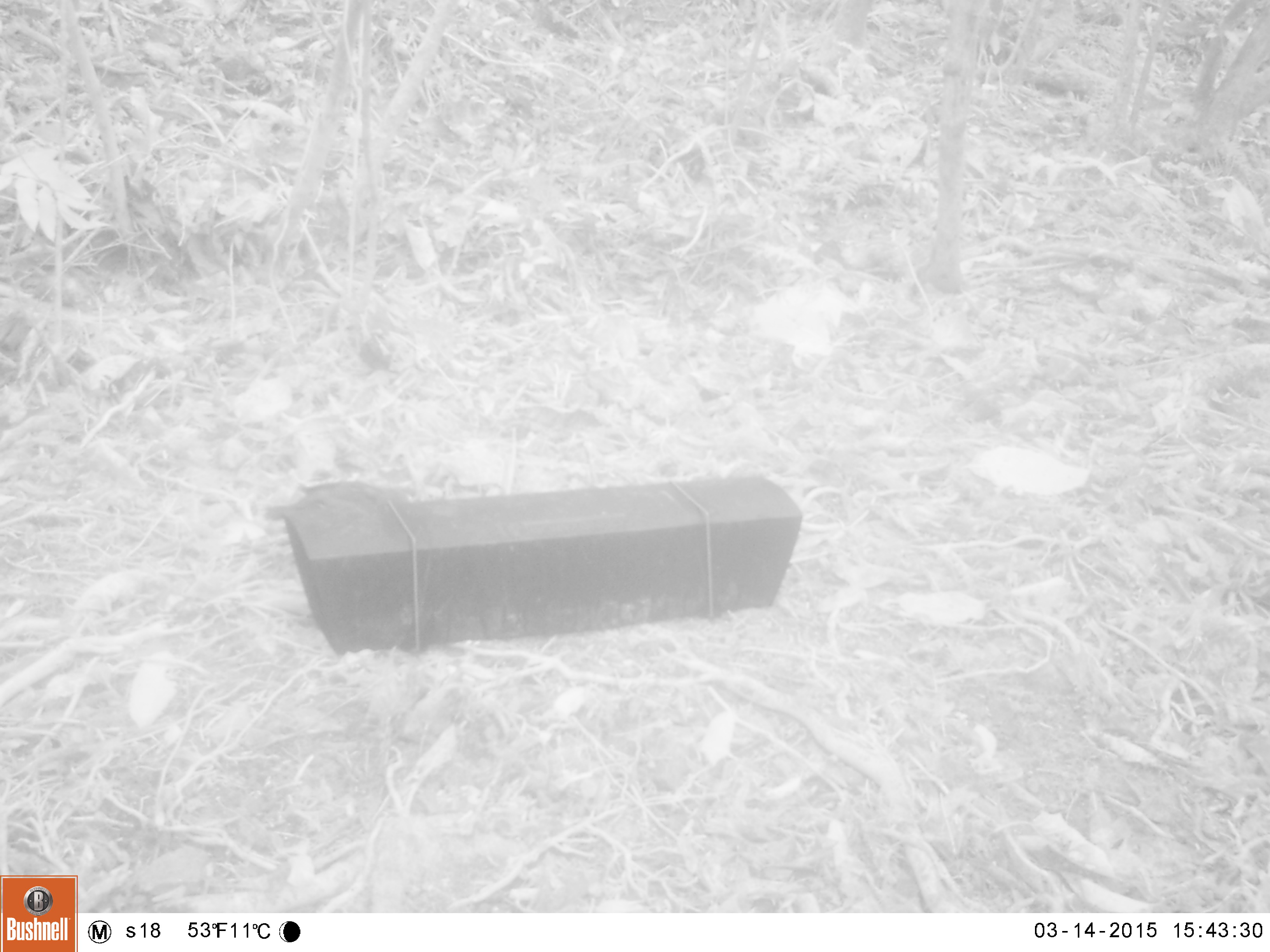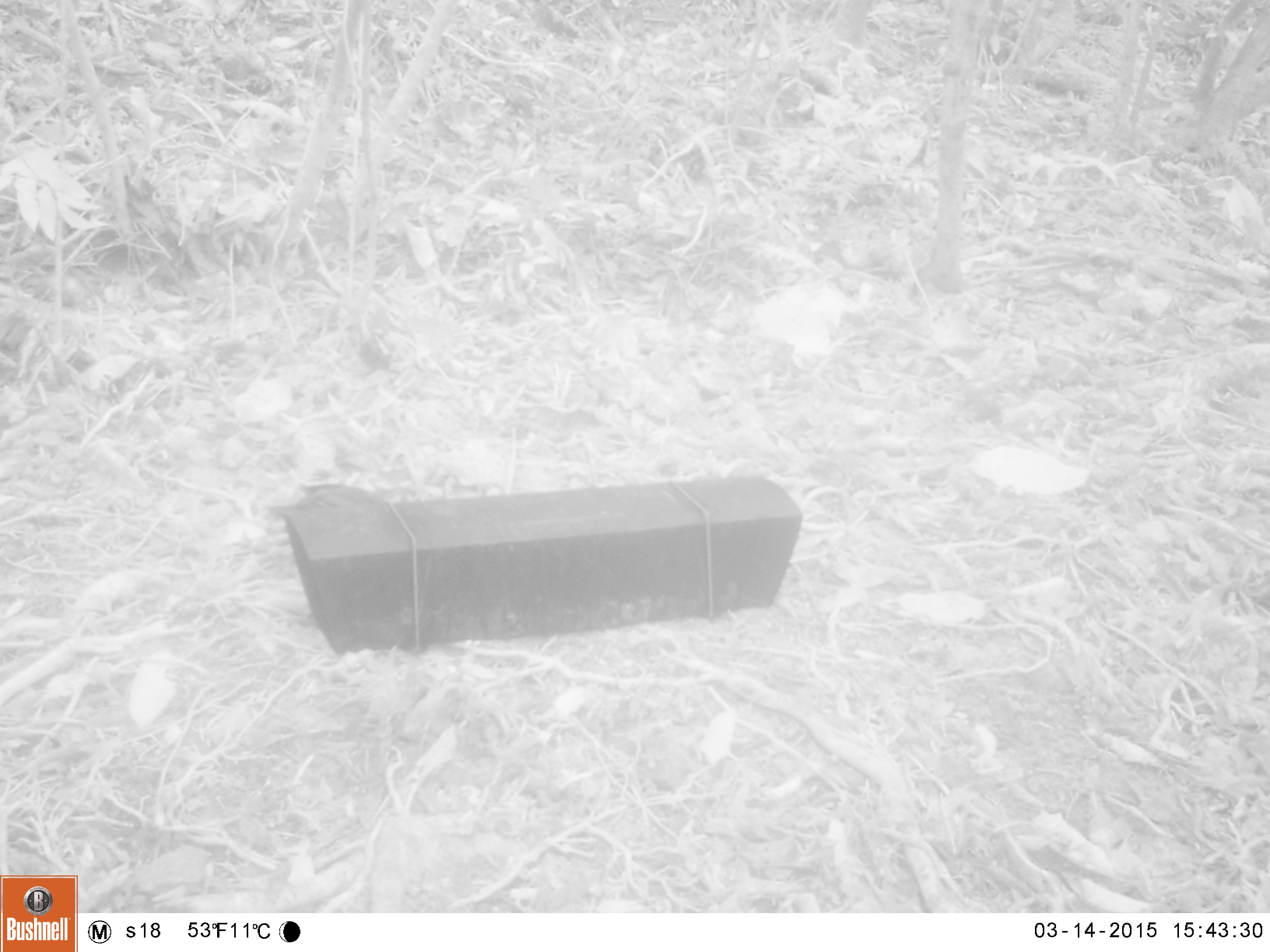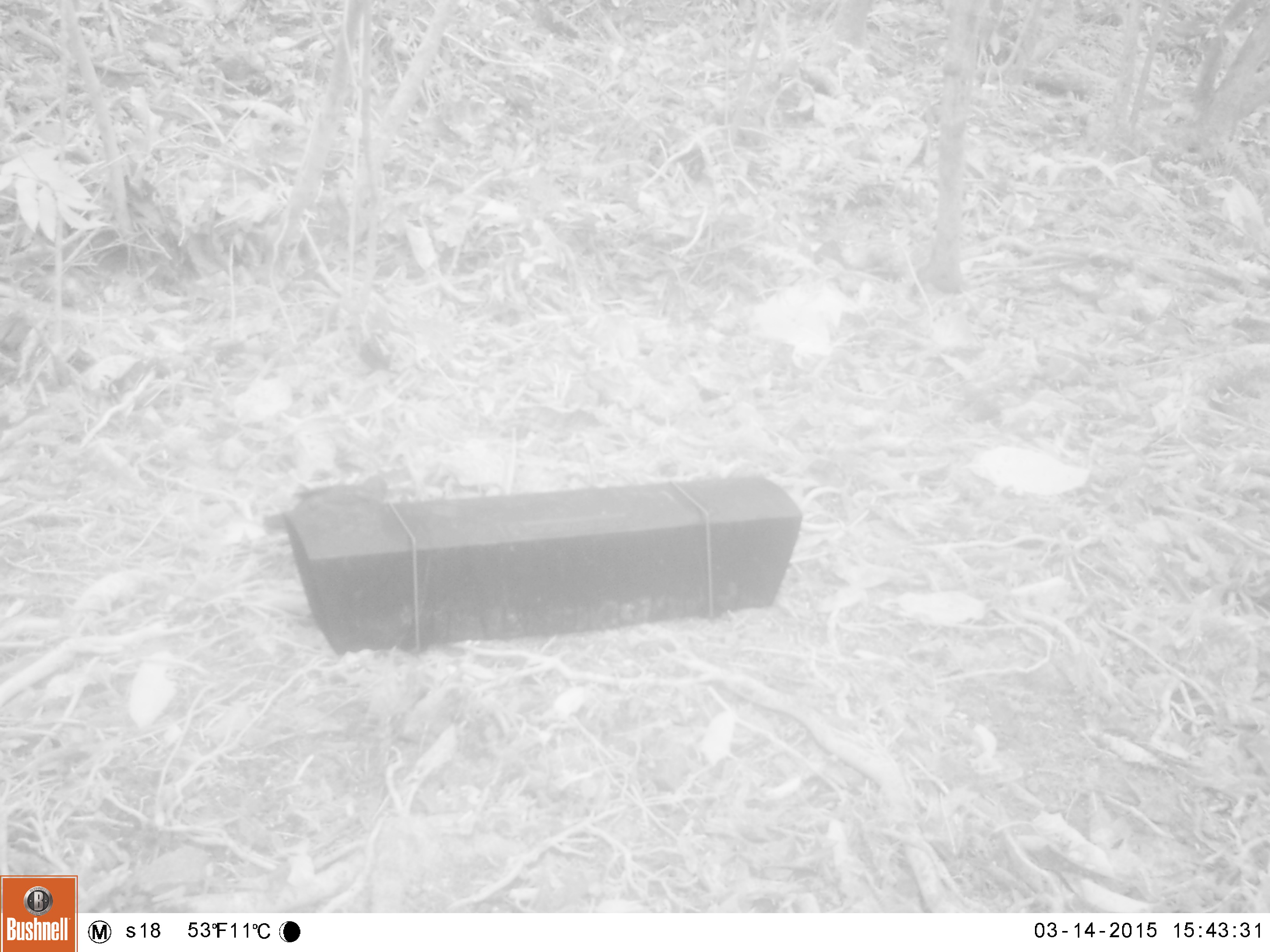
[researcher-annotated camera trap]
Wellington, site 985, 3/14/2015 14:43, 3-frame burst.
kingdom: Animalia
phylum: Chordata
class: Aves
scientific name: Aves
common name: bird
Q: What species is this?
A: Bird (Aves).